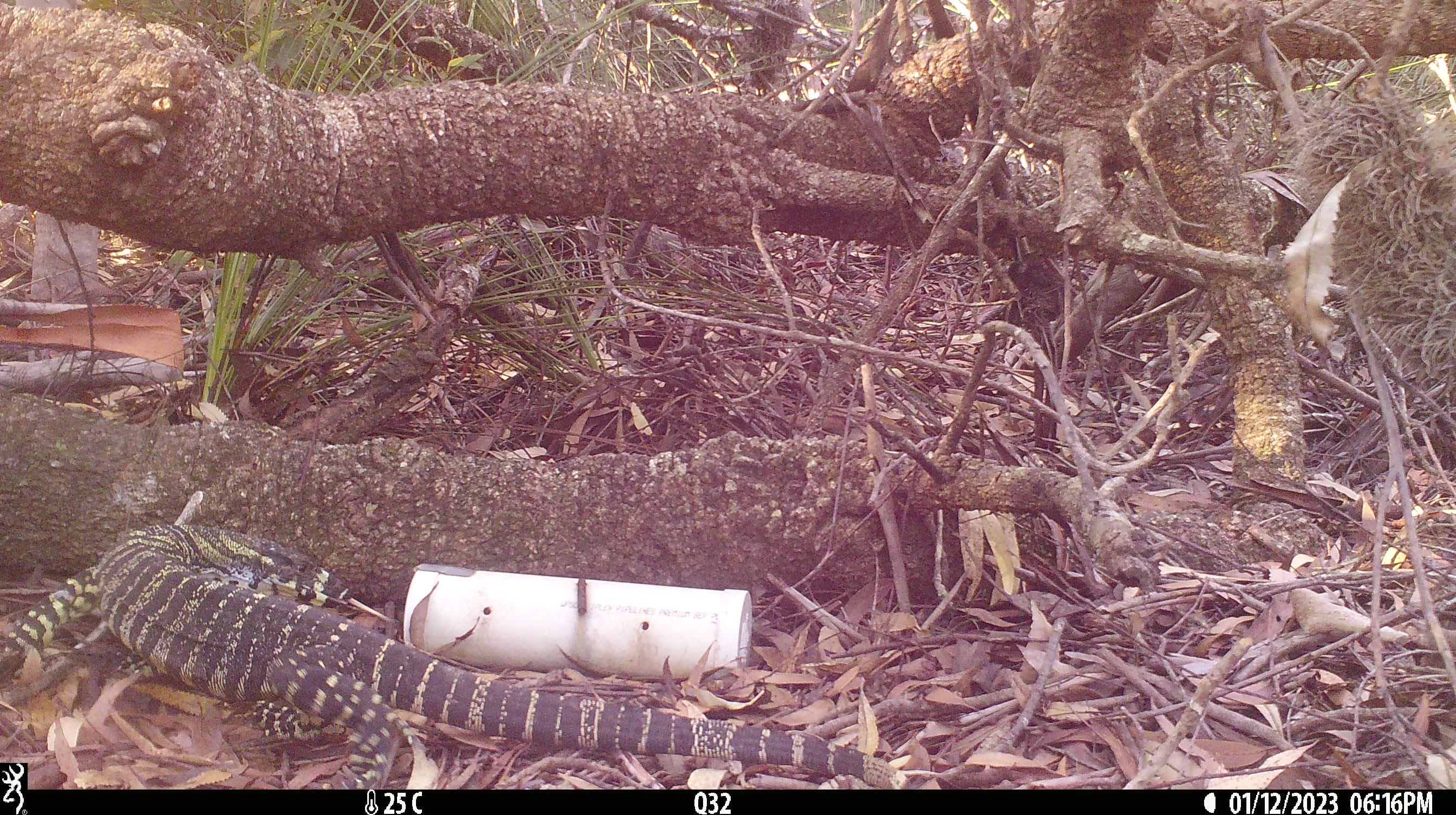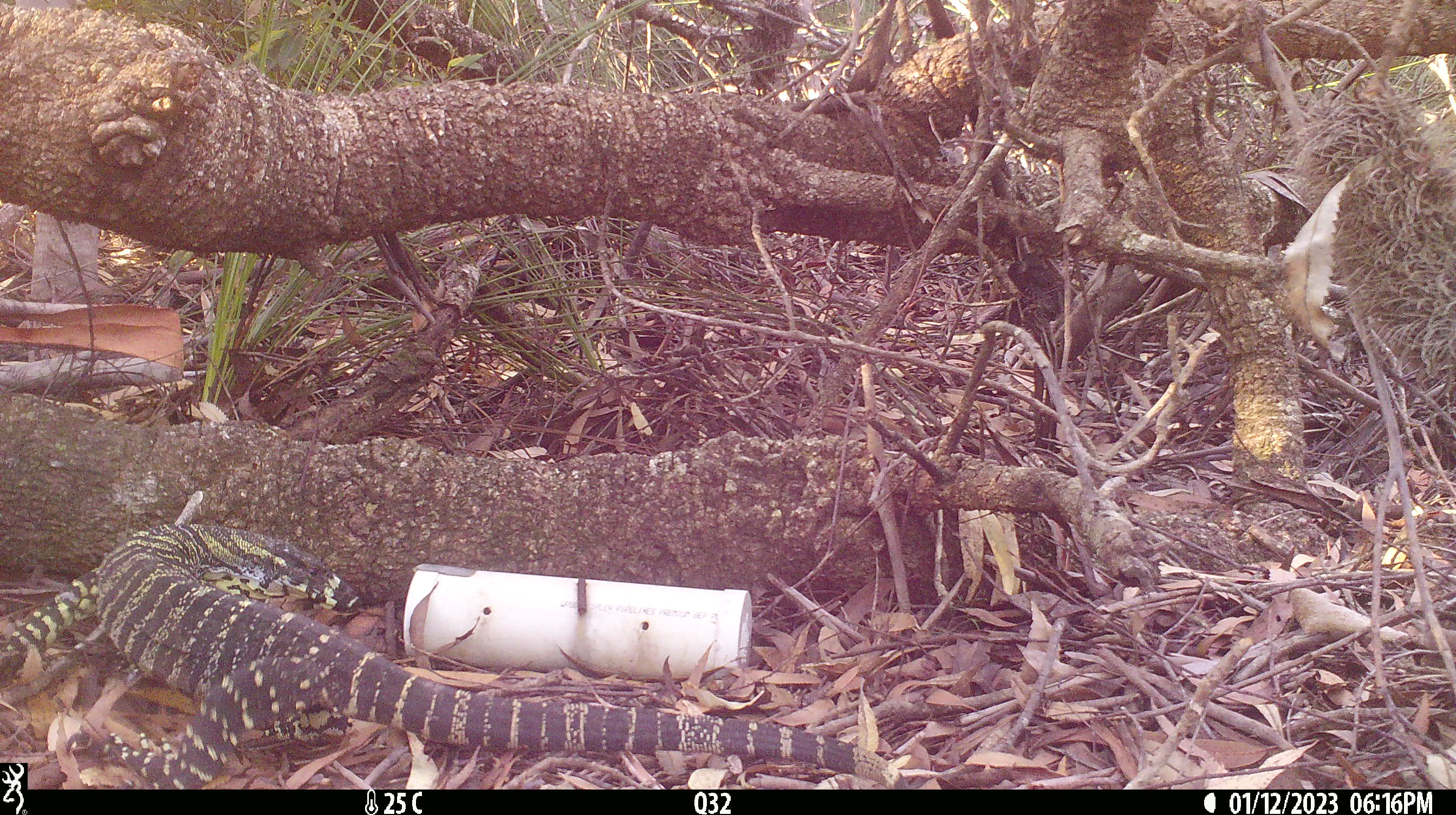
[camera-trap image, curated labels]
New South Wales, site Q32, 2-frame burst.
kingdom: Animalia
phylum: Chordata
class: Reptilia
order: Squamata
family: Varanidae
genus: Varanus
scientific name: Varanus varius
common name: lace monitor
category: goanna